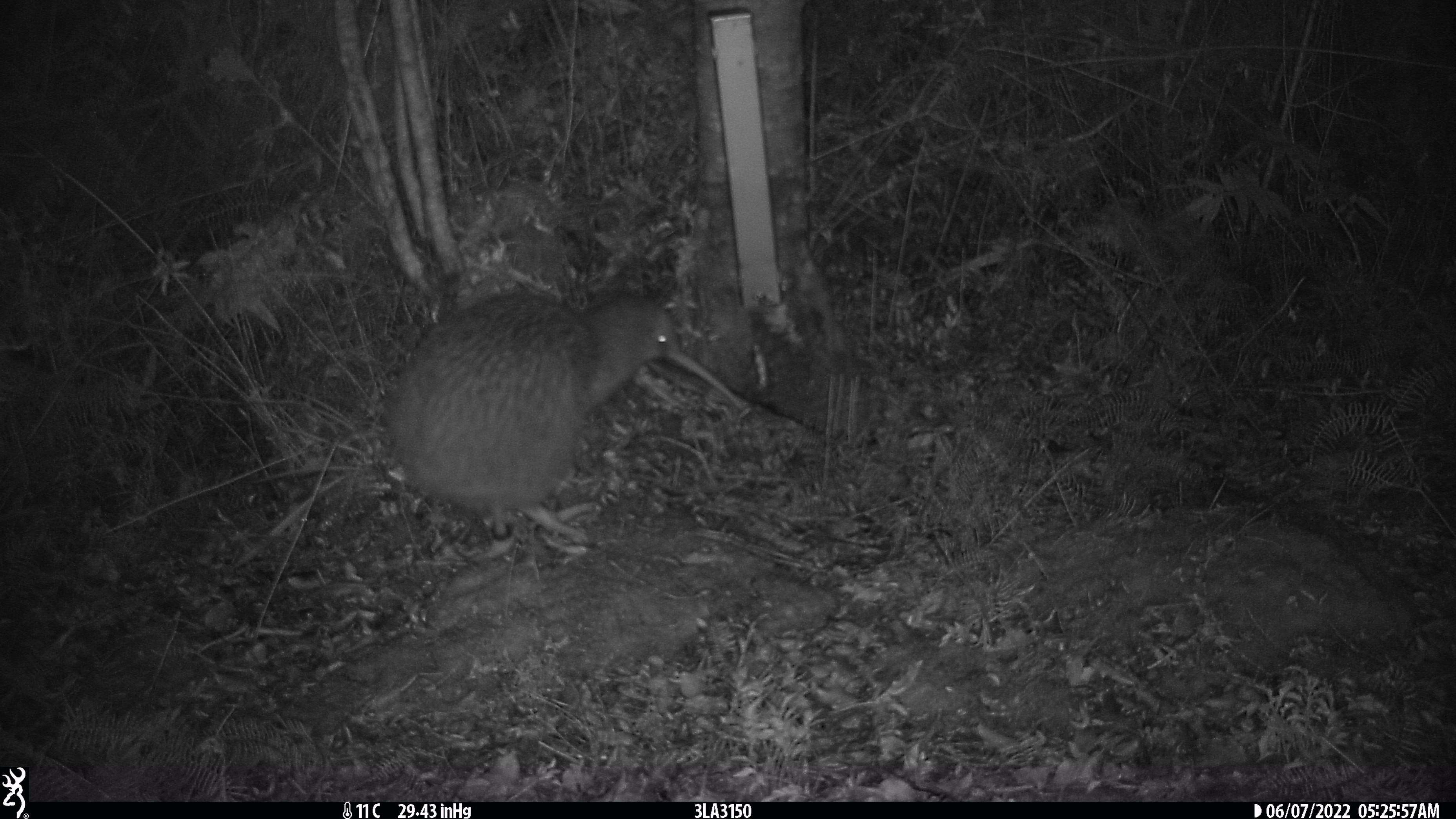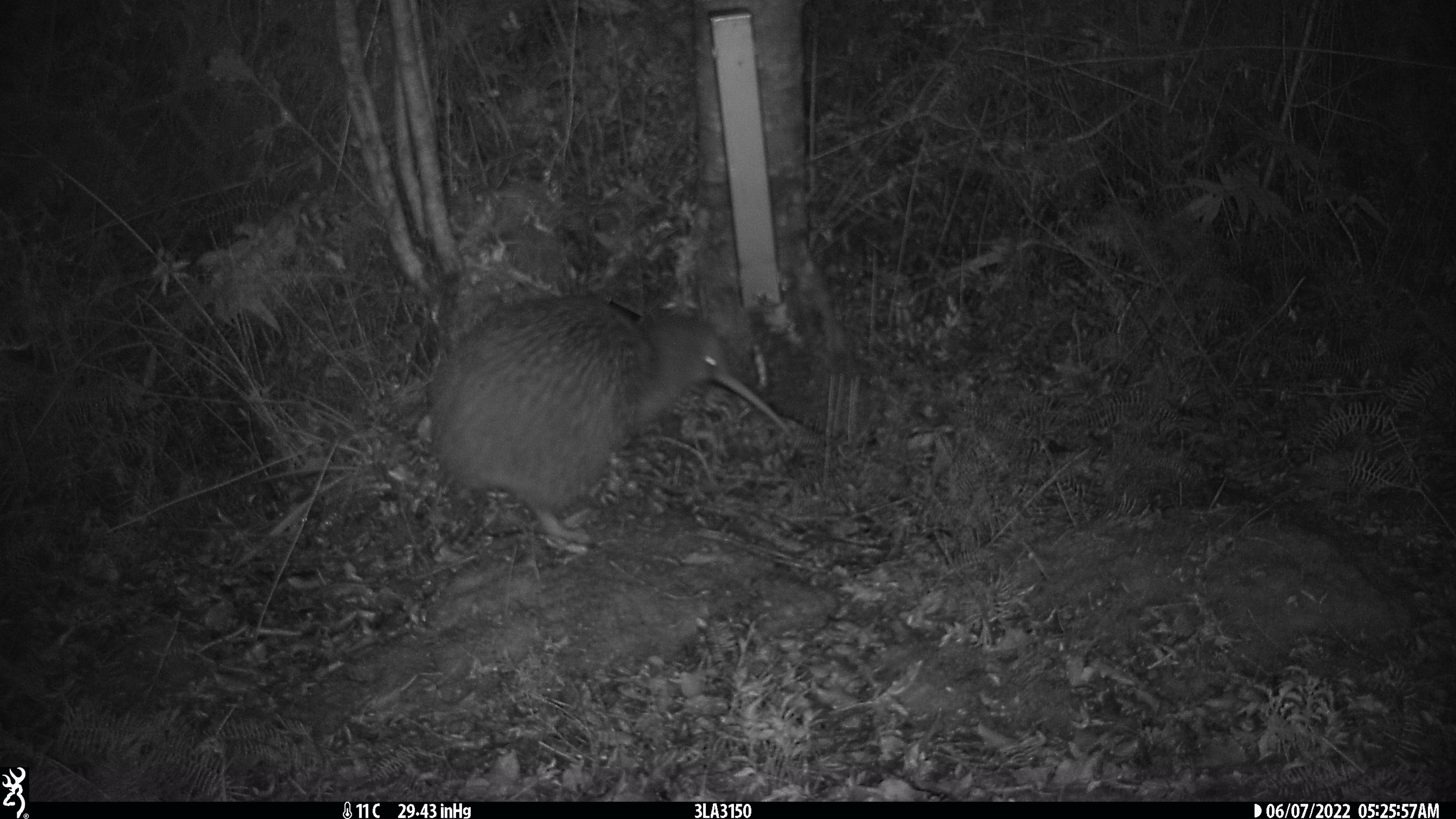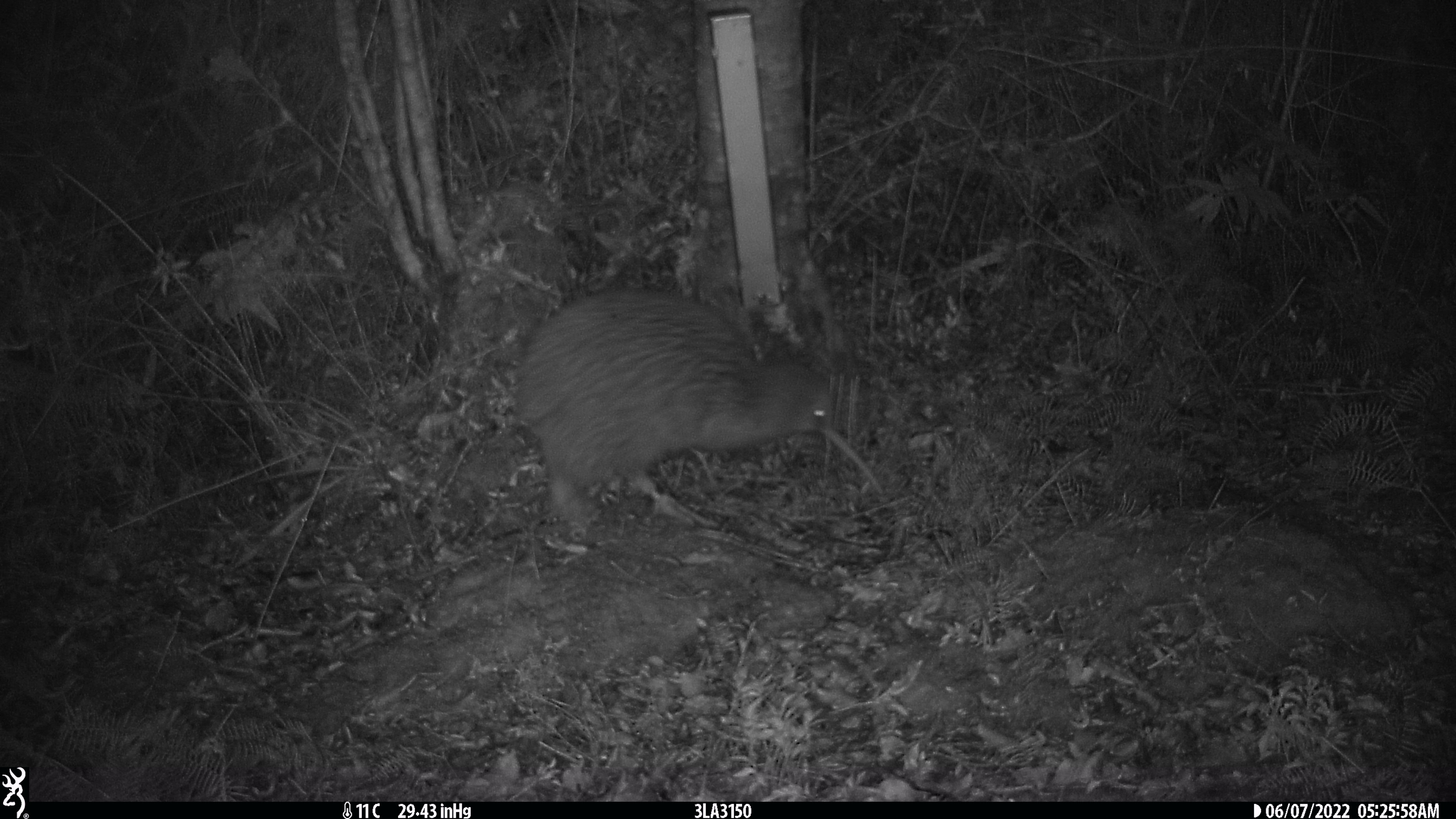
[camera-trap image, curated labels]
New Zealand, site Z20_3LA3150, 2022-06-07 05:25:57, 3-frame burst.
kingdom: Animalia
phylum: Chordata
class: Aves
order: Apterygiformes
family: Apterygidae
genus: Apteryx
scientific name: Apteryx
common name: kiwi